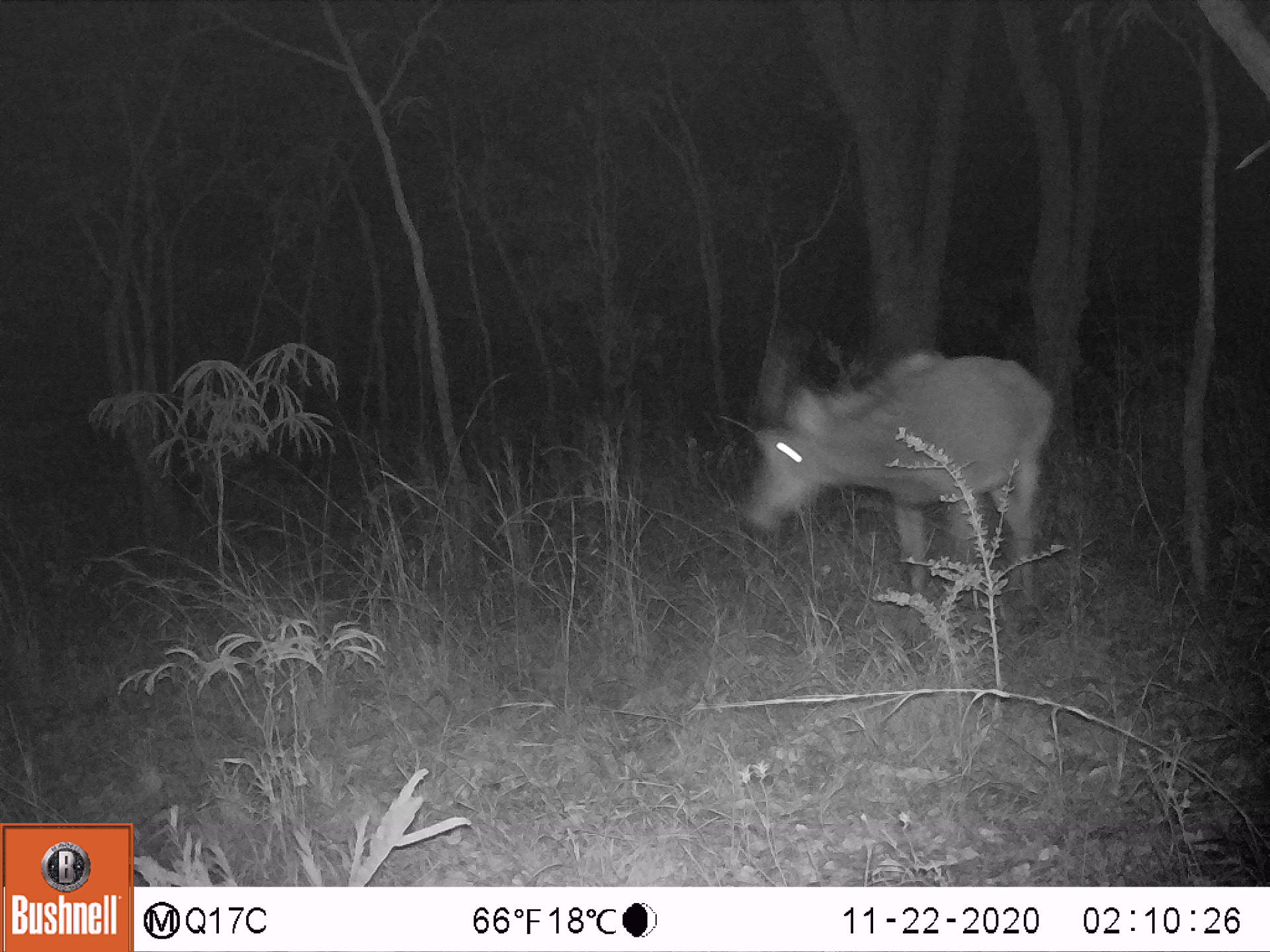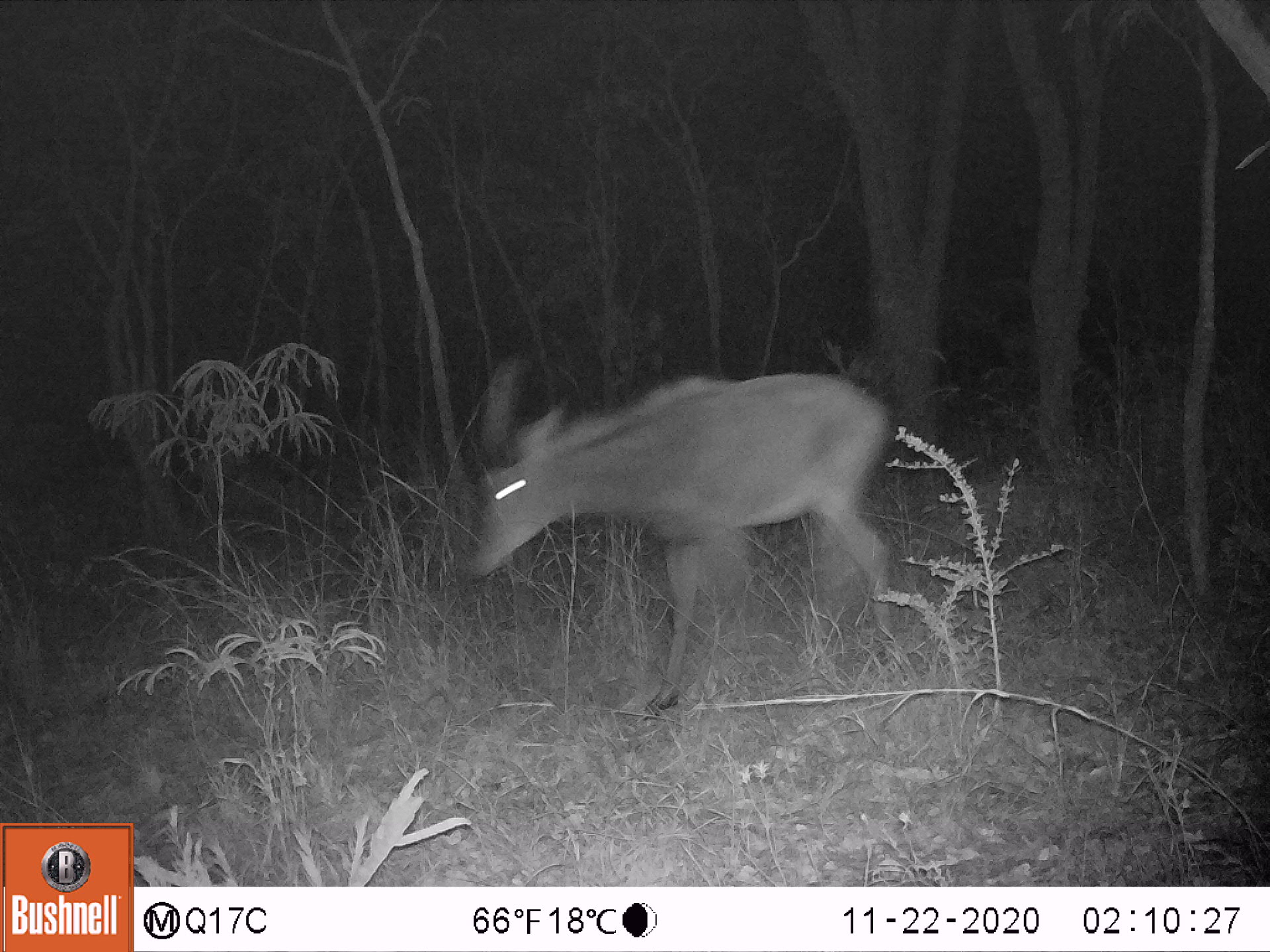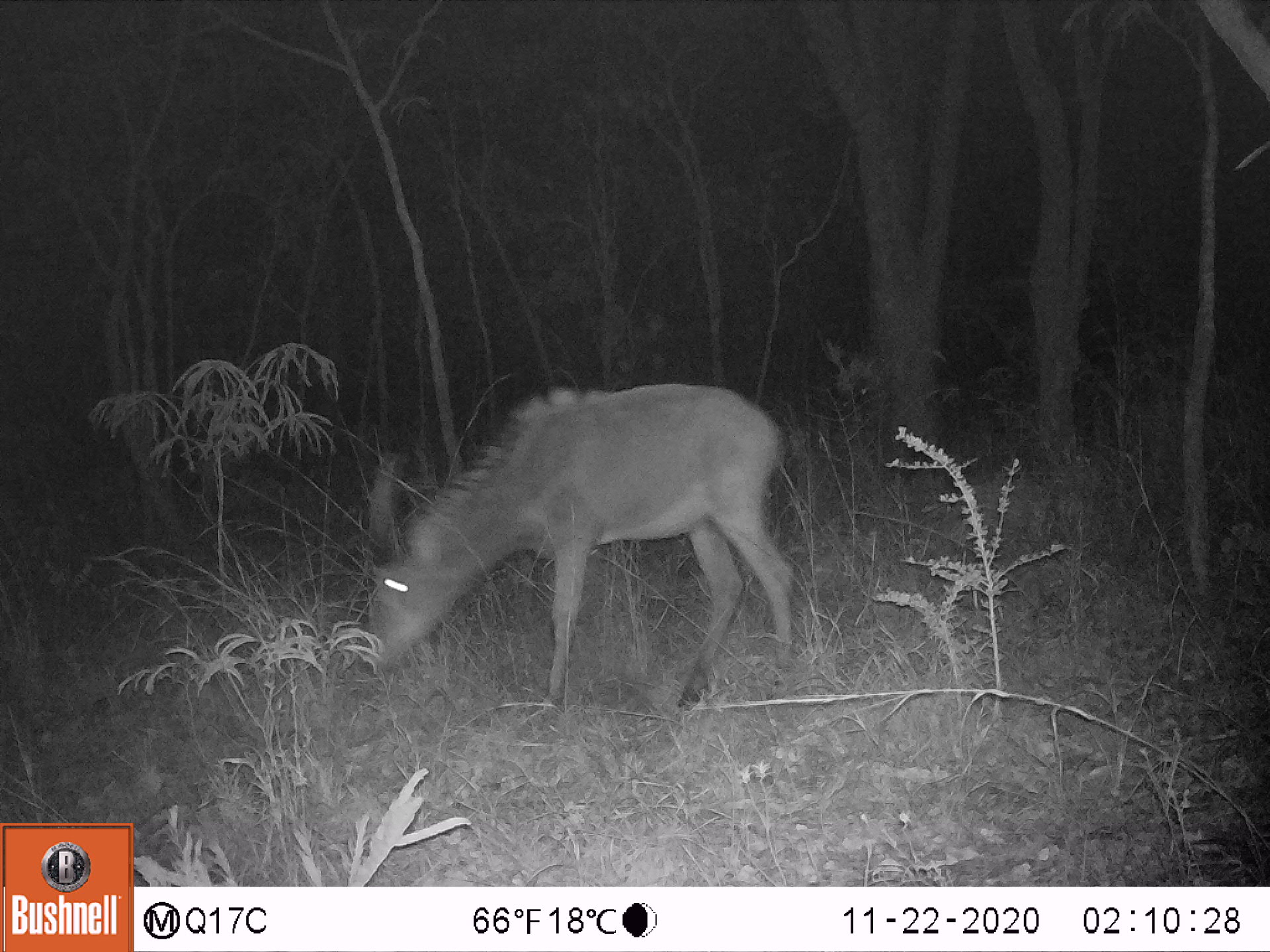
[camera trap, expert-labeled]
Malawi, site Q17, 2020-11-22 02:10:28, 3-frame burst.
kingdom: Animalia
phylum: Chordata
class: Mammalia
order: Artiodactyla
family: Bovidae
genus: Hippotragus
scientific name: Hippotragus niger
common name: sable antelope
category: sable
Sable (sable antelope) (Hippotragus niger), count 1.